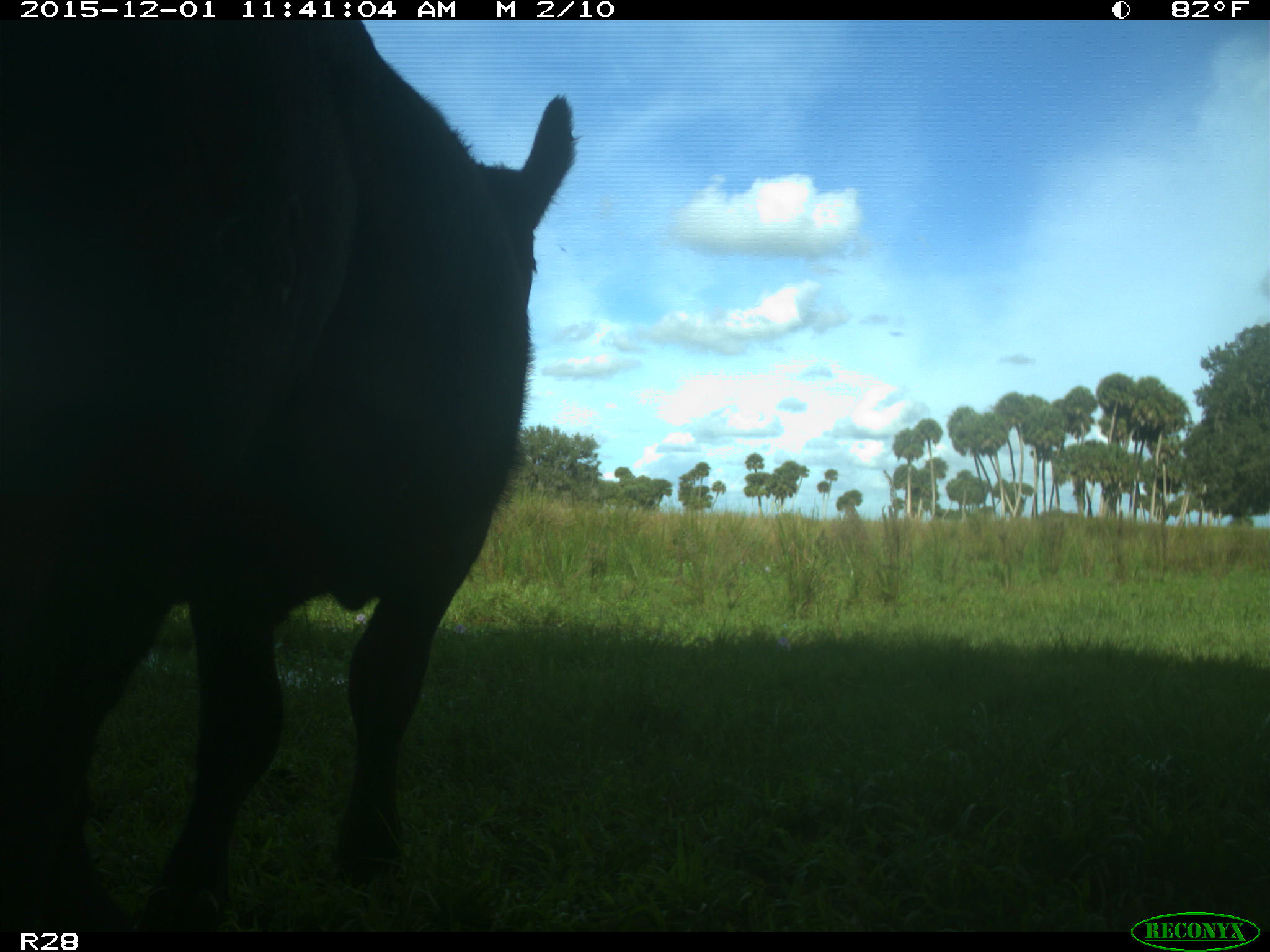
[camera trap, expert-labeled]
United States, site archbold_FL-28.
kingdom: Animalia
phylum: Chordata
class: Mammalia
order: Artiodactyla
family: Bovidae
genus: Bos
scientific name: Bos taurus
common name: domestic cow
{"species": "Bos taurus (domestic cow)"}